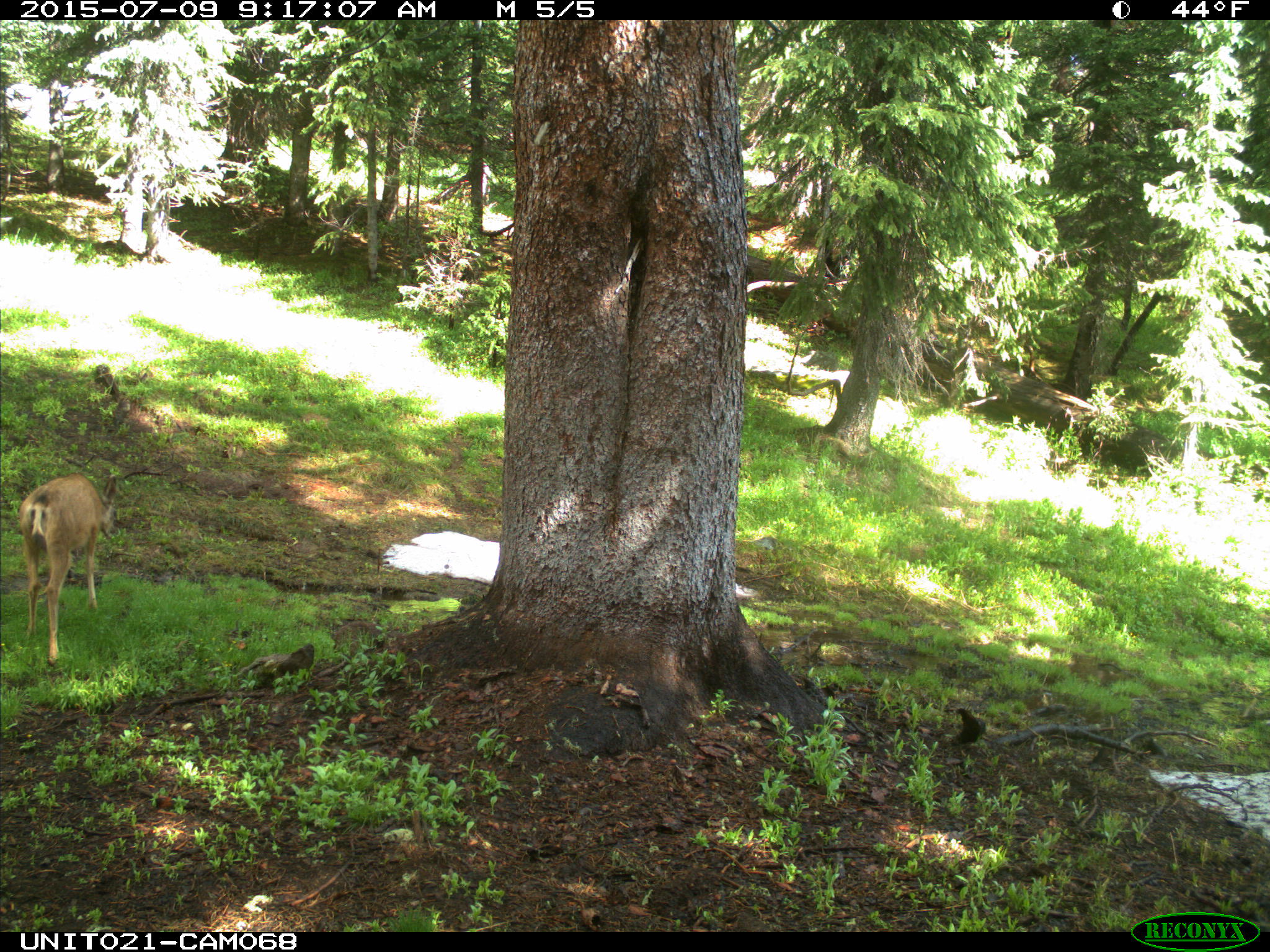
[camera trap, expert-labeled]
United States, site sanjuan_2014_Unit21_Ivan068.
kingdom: Animalia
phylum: Chordata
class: Mammalia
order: Artiodactyla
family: Cervidae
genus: Odocoileus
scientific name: Odocoileus hemionus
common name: mule deer